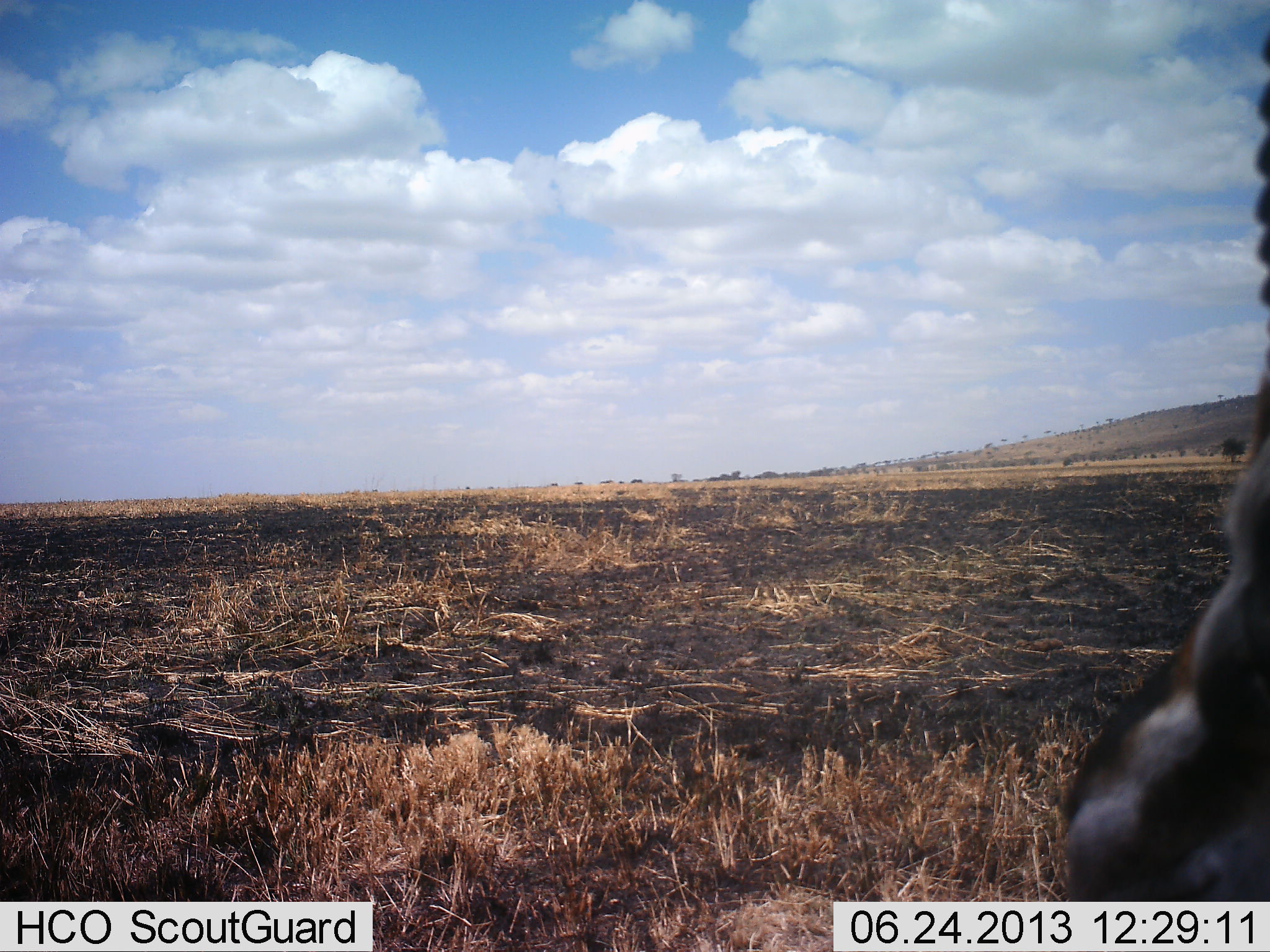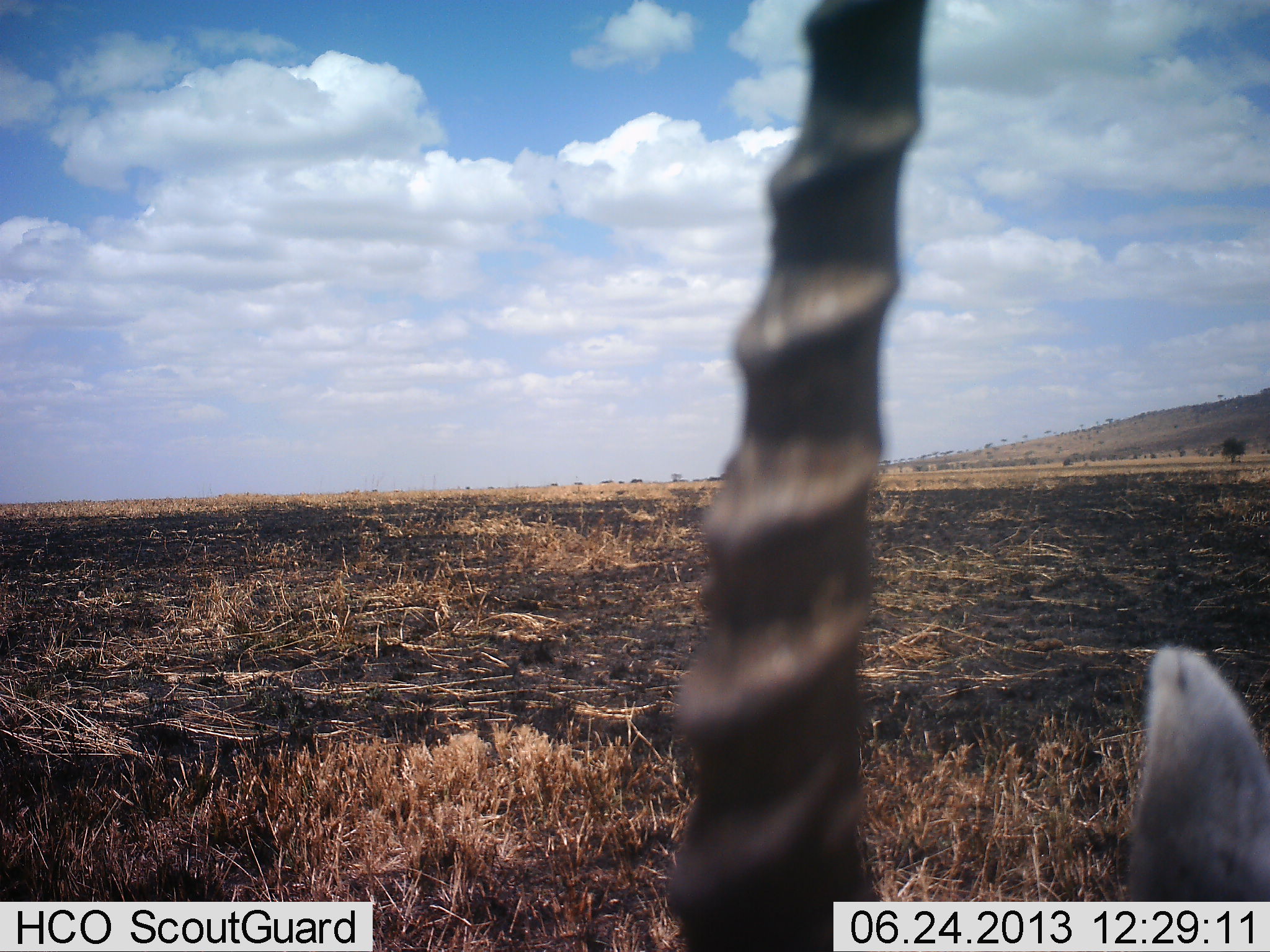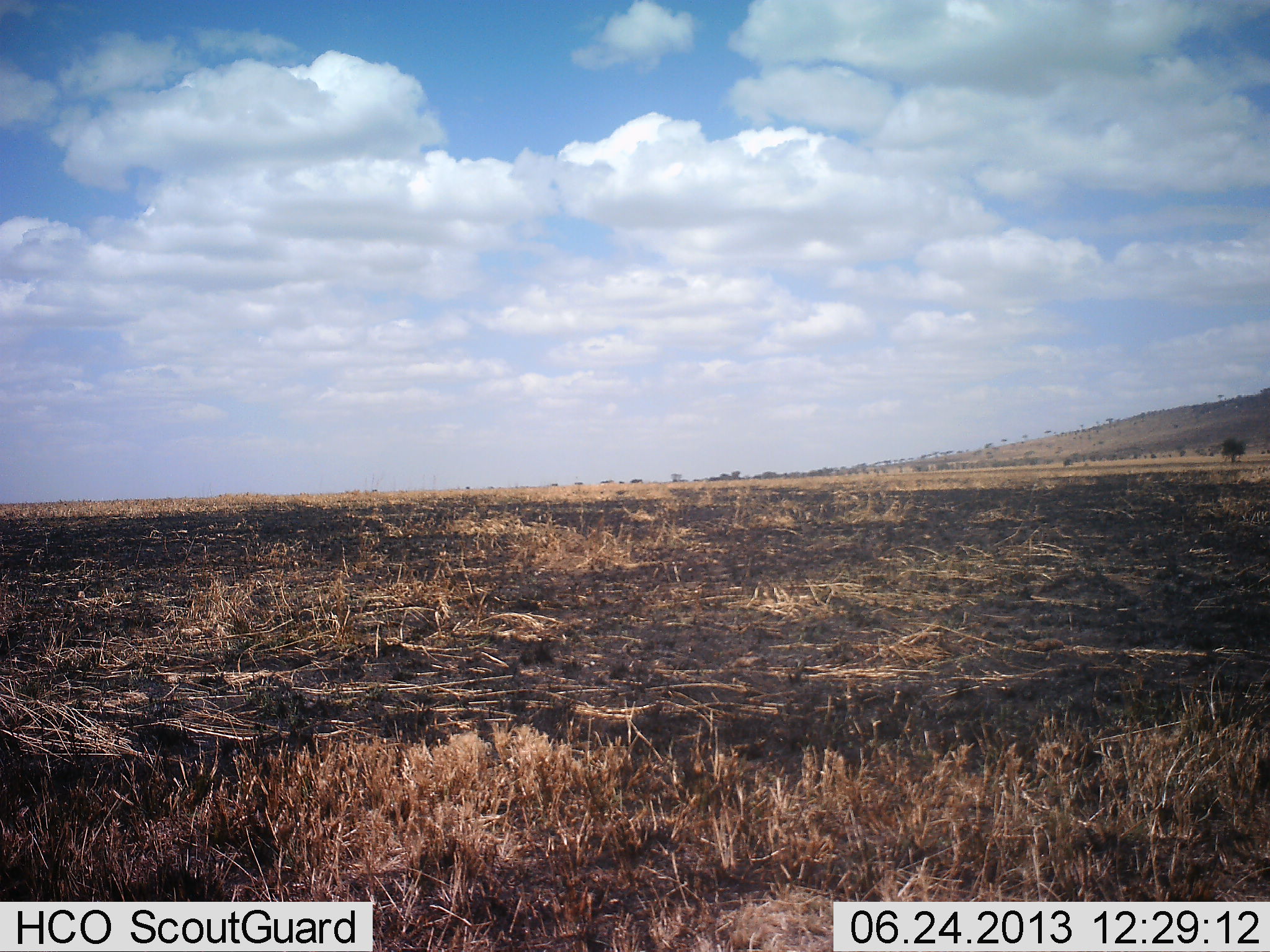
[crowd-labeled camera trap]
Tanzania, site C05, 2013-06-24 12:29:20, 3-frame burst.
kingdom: Animalia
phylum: Chordata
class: Mammalia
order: Artiodactyla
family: Bovidae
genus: Eudorcas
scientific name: Eudorcas thomsonii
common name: thomson's gazelle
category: gazellethomsons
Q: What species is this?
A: Gazellethomsons (thomson's gazelle) (Eudorcas thomsonii).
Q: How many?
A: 1.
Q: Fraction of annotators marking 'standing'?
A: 30%.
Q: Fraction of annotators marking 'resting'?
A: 10%.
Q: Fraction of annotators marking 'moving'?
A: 50%.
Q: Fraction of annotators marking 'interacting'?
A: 0%.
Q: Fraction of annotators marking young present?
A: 0%.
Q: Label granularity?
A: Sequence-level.